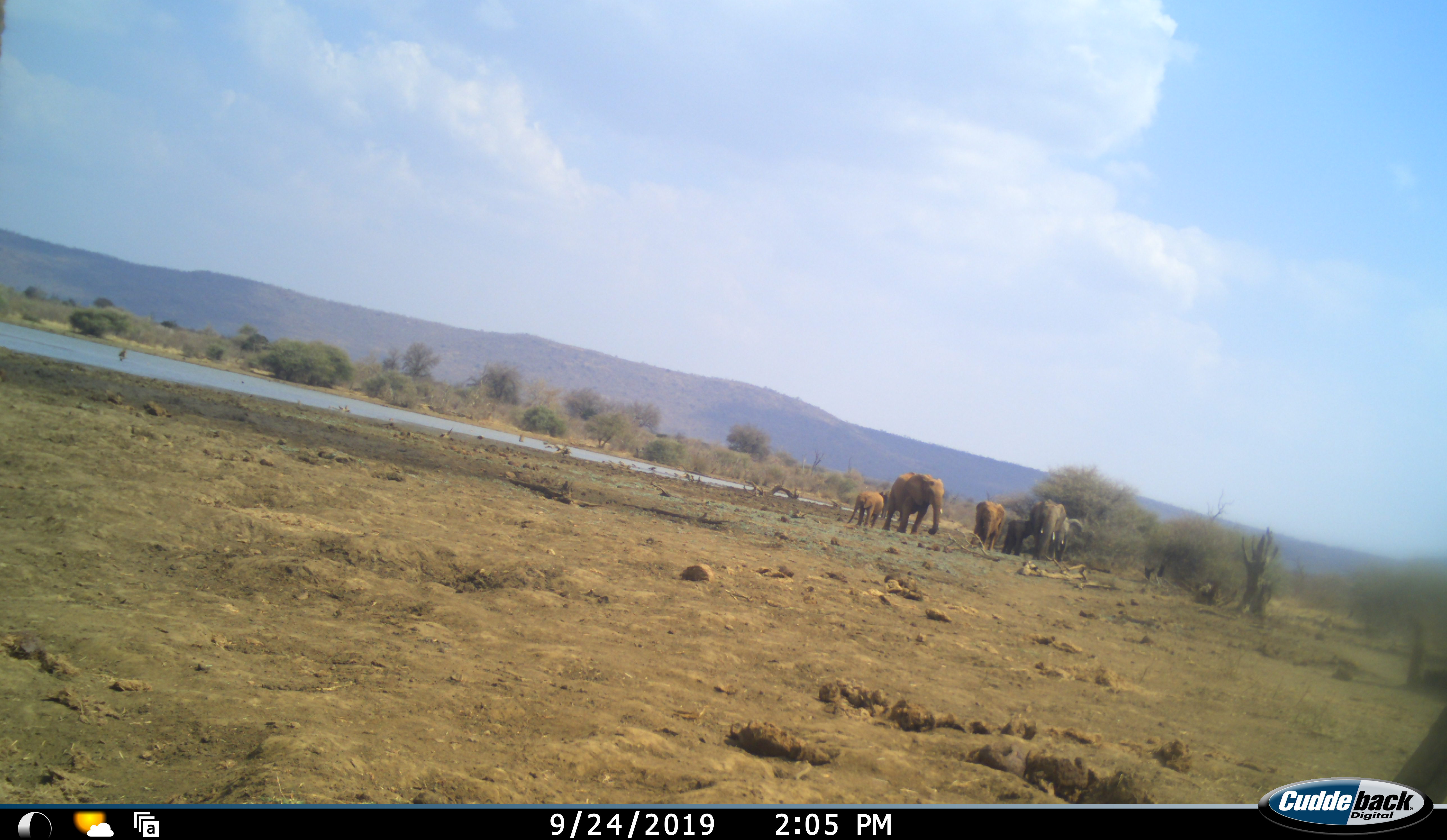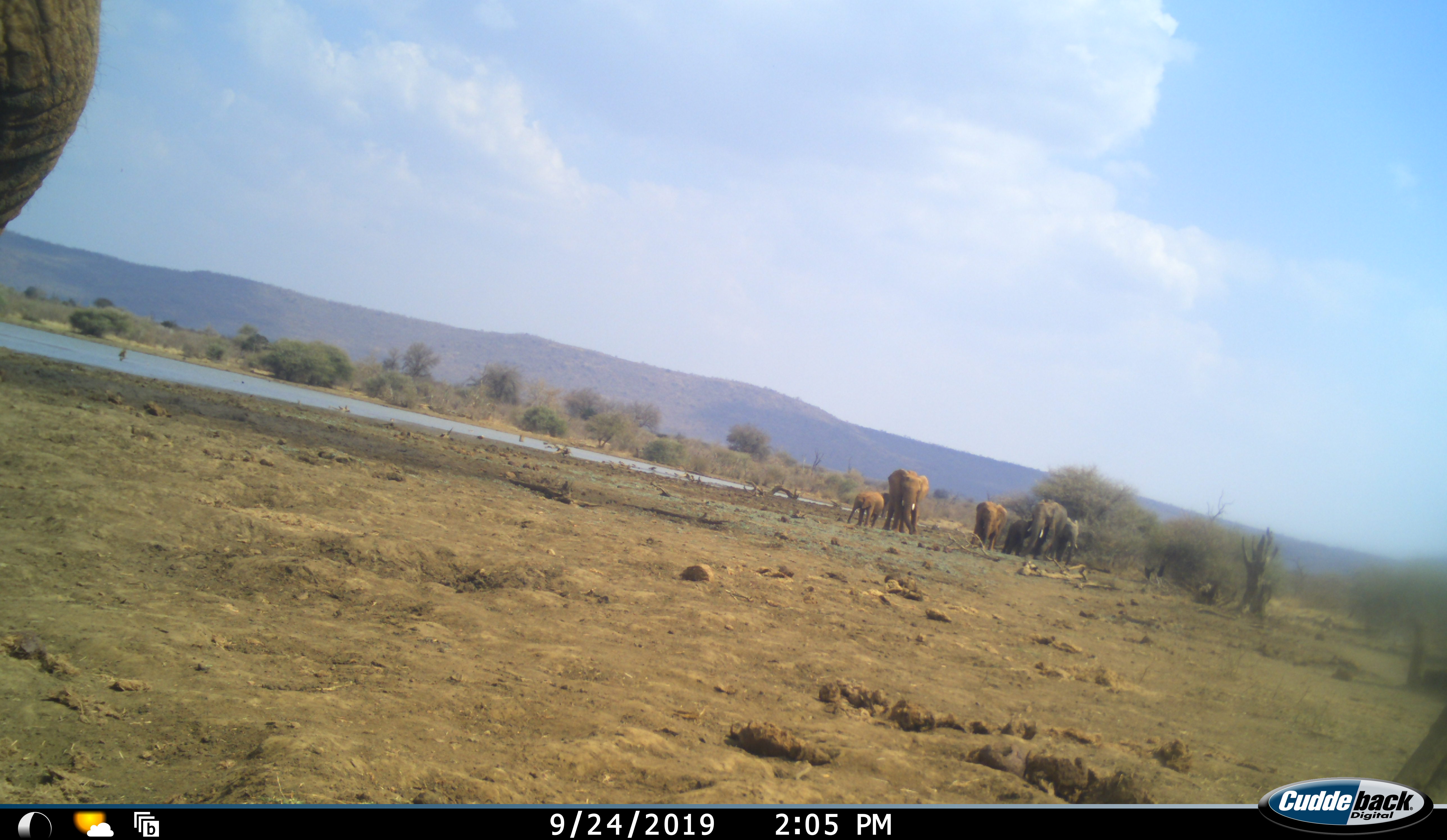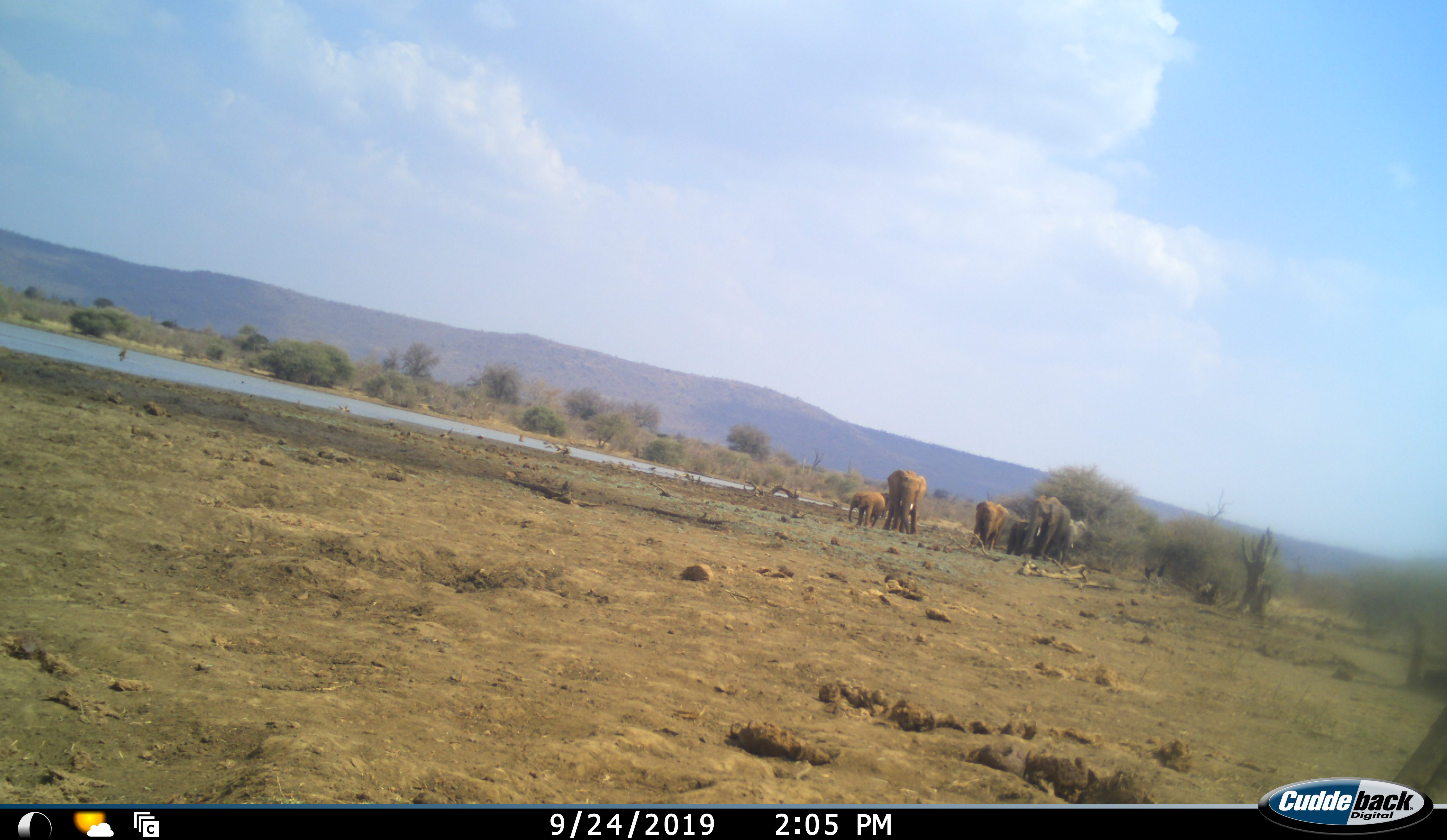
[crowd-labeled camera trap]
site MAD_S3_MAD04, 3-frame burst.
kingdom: Animalia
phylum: Chordata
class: Mammalia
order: Proboscidea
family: Elephantidae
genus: Loxodonta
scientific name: Loxodonta africana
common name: african bush elephant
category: elephant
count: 6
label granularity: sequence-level